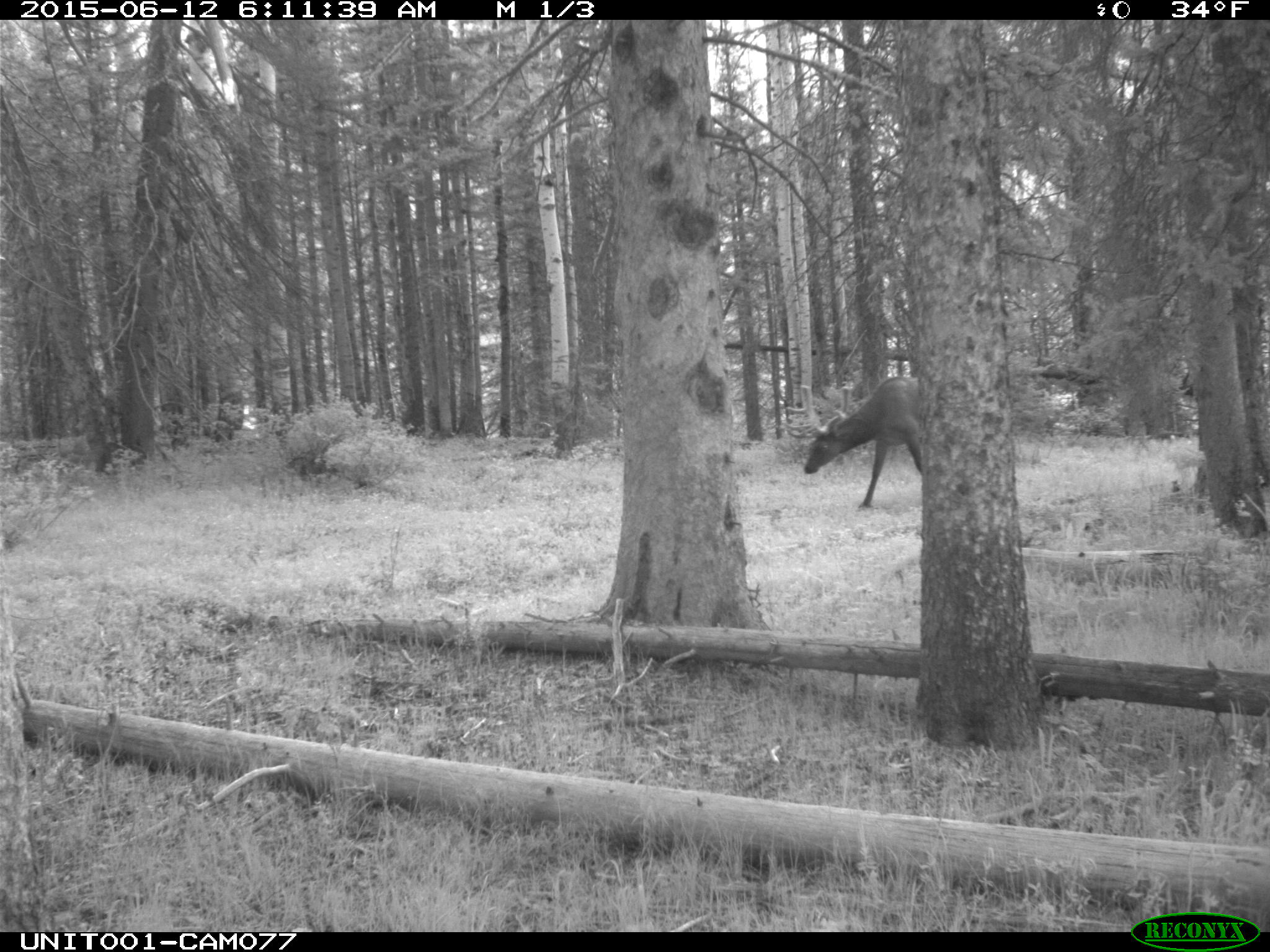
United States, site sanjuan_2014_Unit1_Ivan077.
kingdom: Animalia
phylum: Chordata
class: Mammalia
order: Artiodactyla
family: Cervidae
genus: Cervus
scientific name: Cervus elaphus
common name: red deer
Cervus elaphus (red deer).